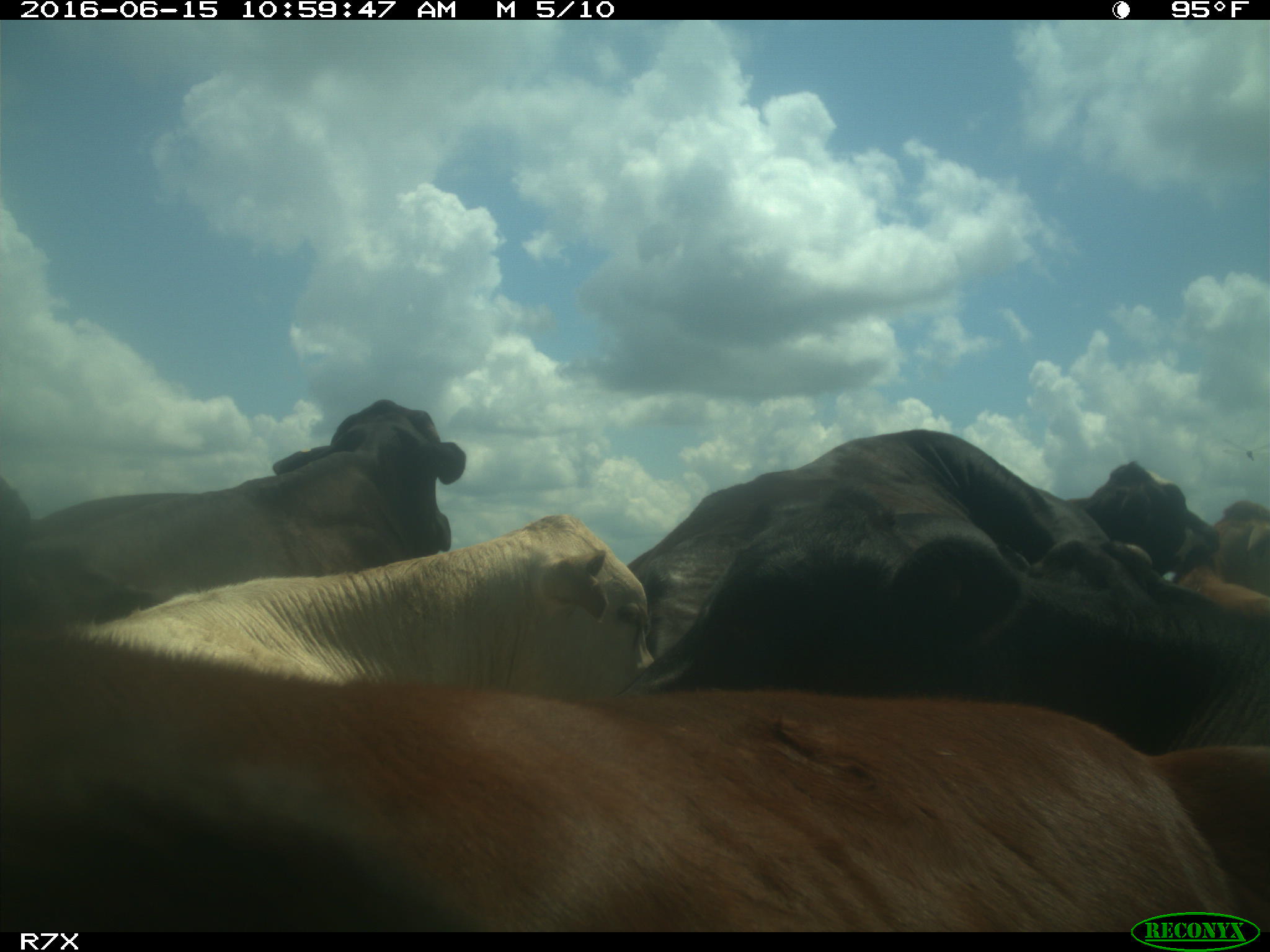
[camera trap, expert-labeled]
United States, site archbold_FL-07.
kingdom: Animalia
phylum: Chordata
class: Mammalia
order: Artiodactyla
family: Bovidae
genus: Bos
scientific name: Bos taurus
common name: domestic cow